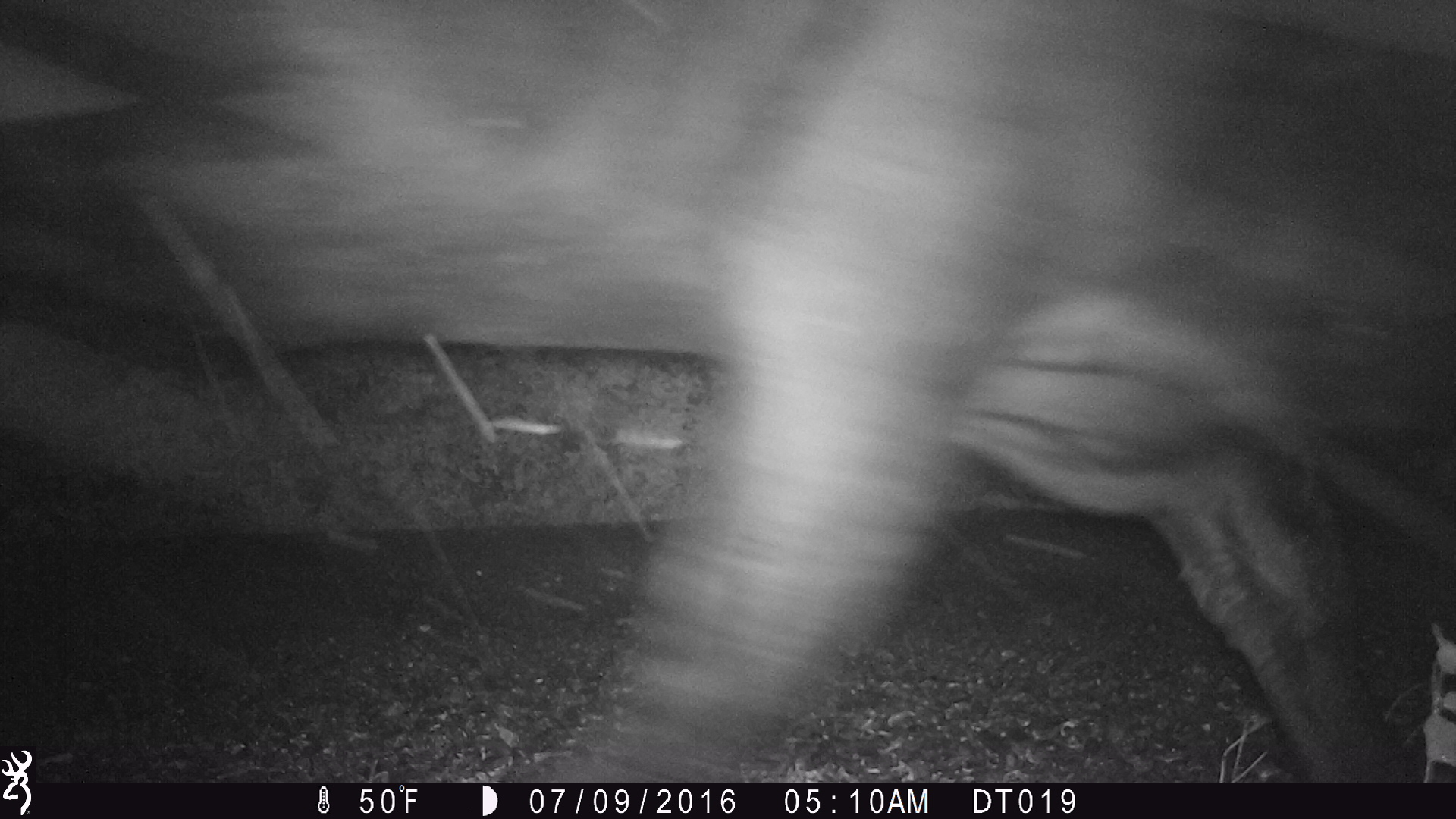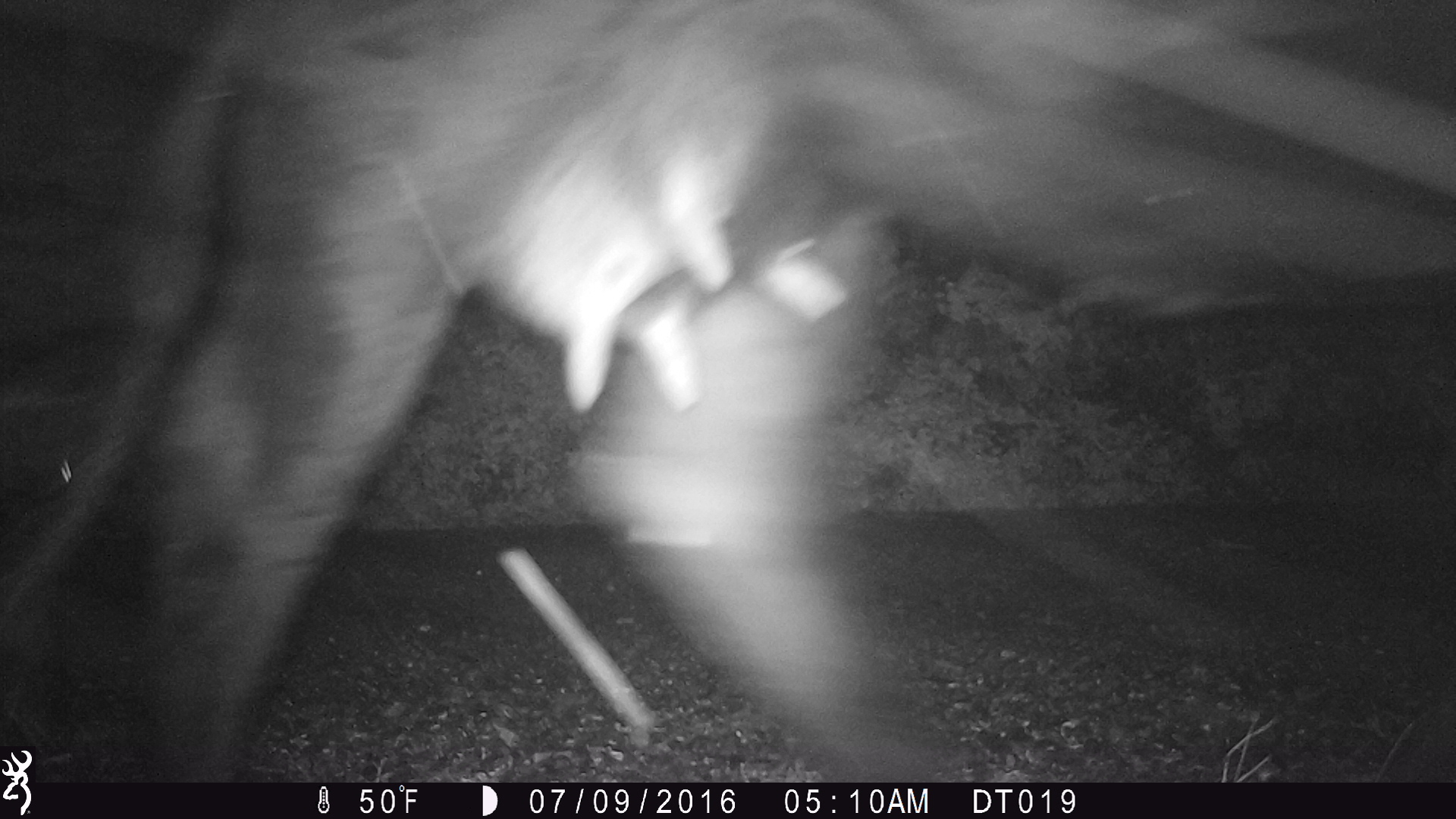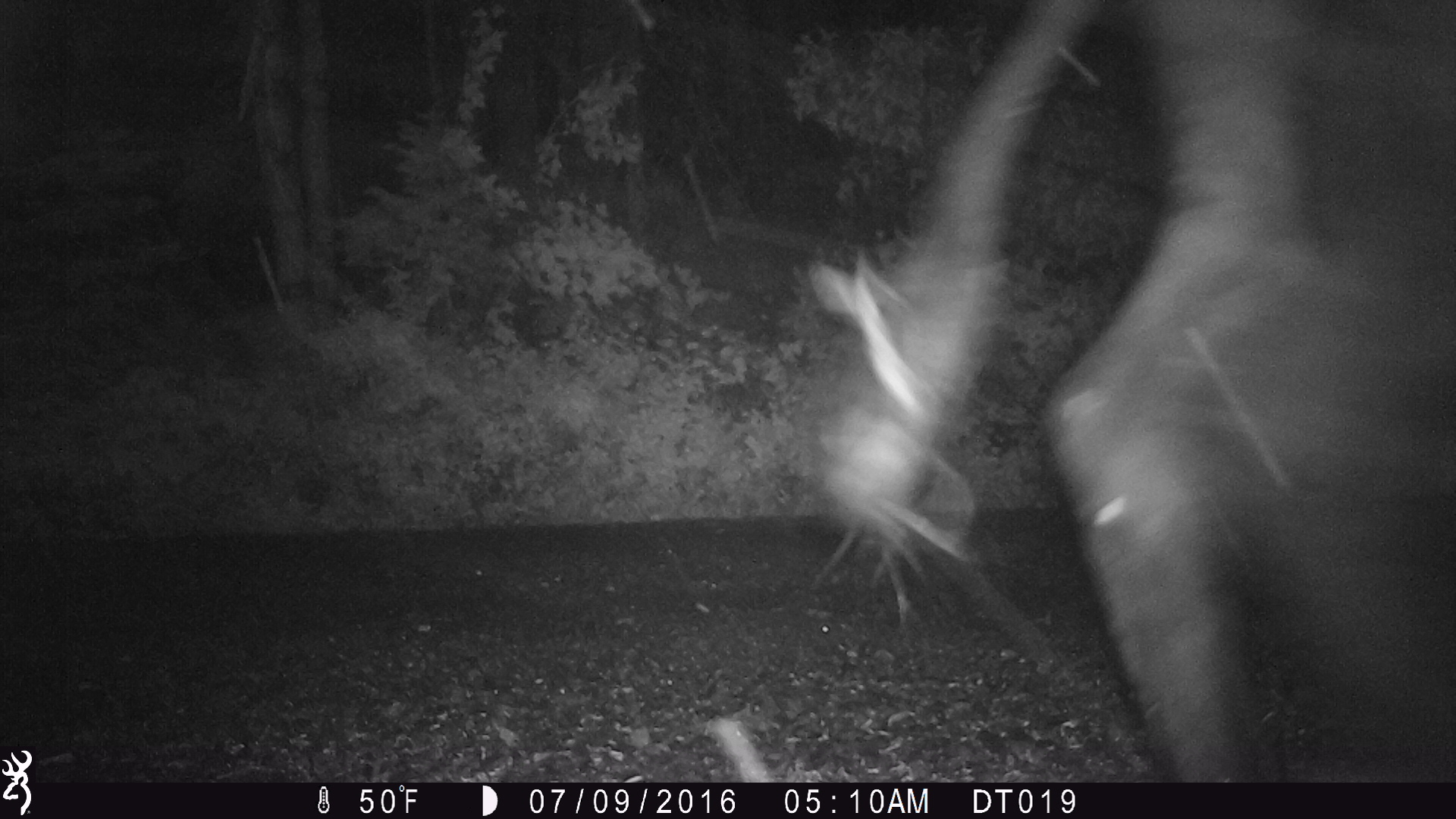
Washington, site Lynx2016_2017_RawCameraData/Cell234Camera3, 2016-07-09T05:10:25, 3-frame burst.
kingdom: Animalia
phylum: Chordata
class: Mammalia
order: Artiodactyla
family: Bovidae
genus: Bos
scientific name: Bos taurus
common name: domestic cattle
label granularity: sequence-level